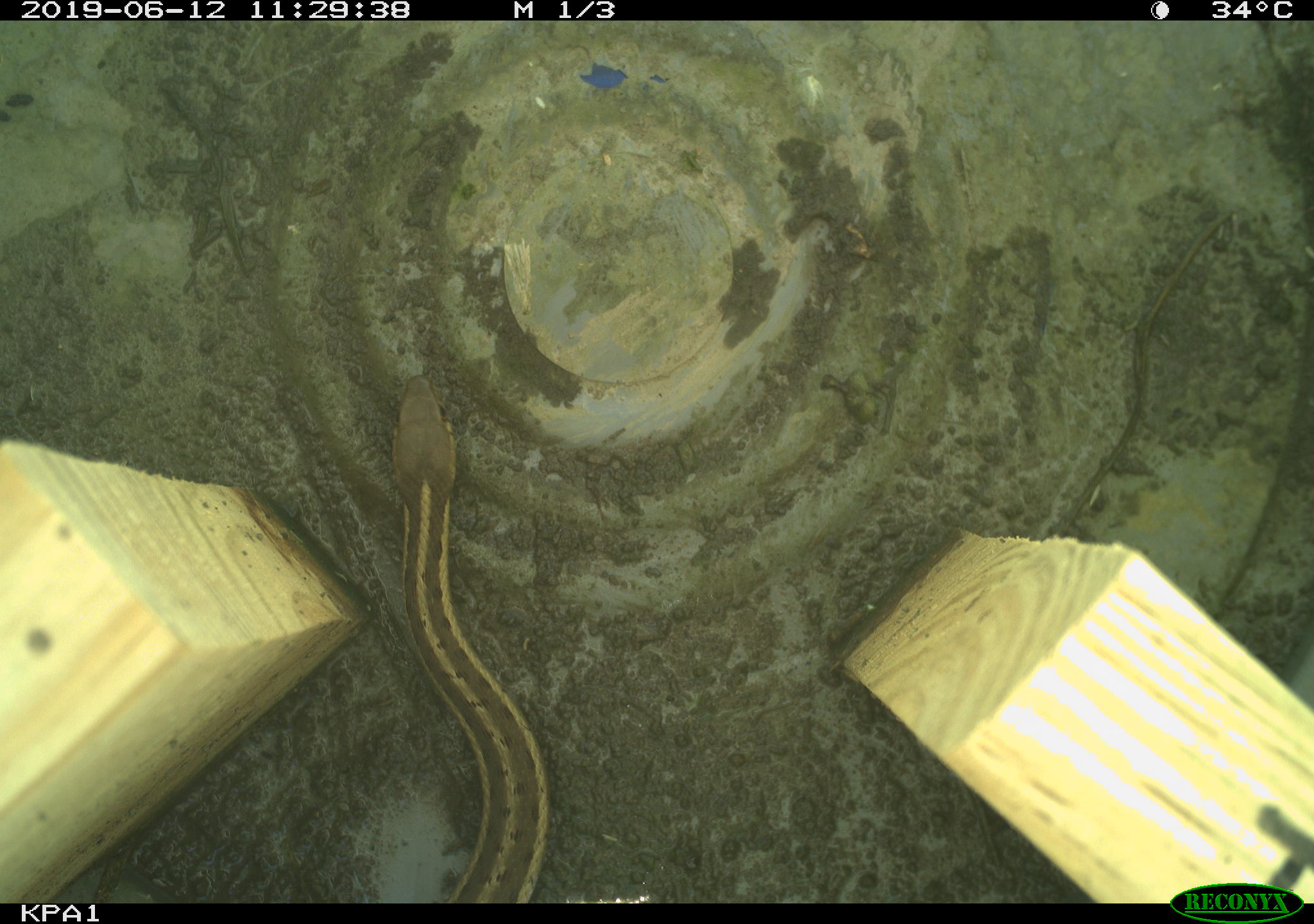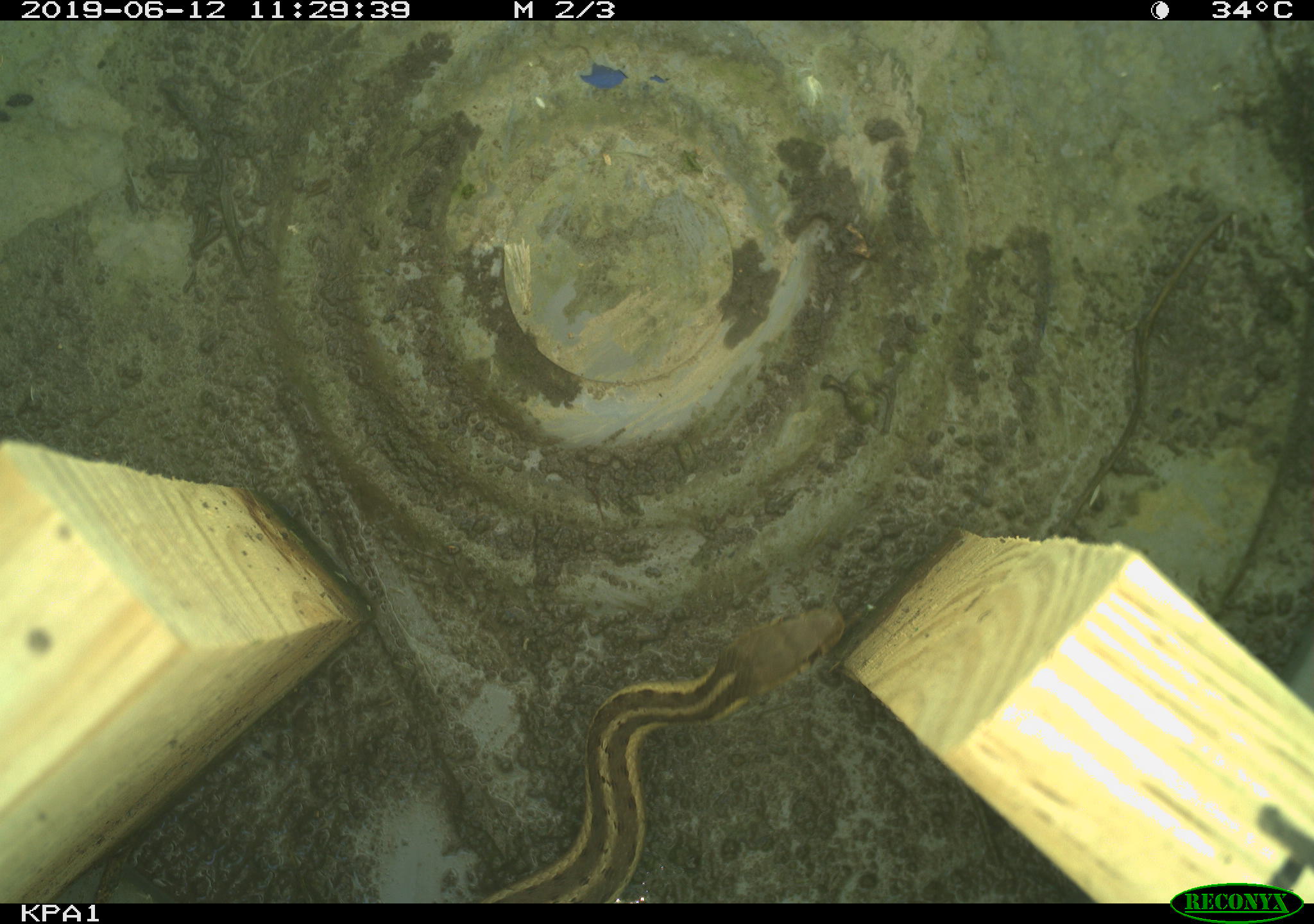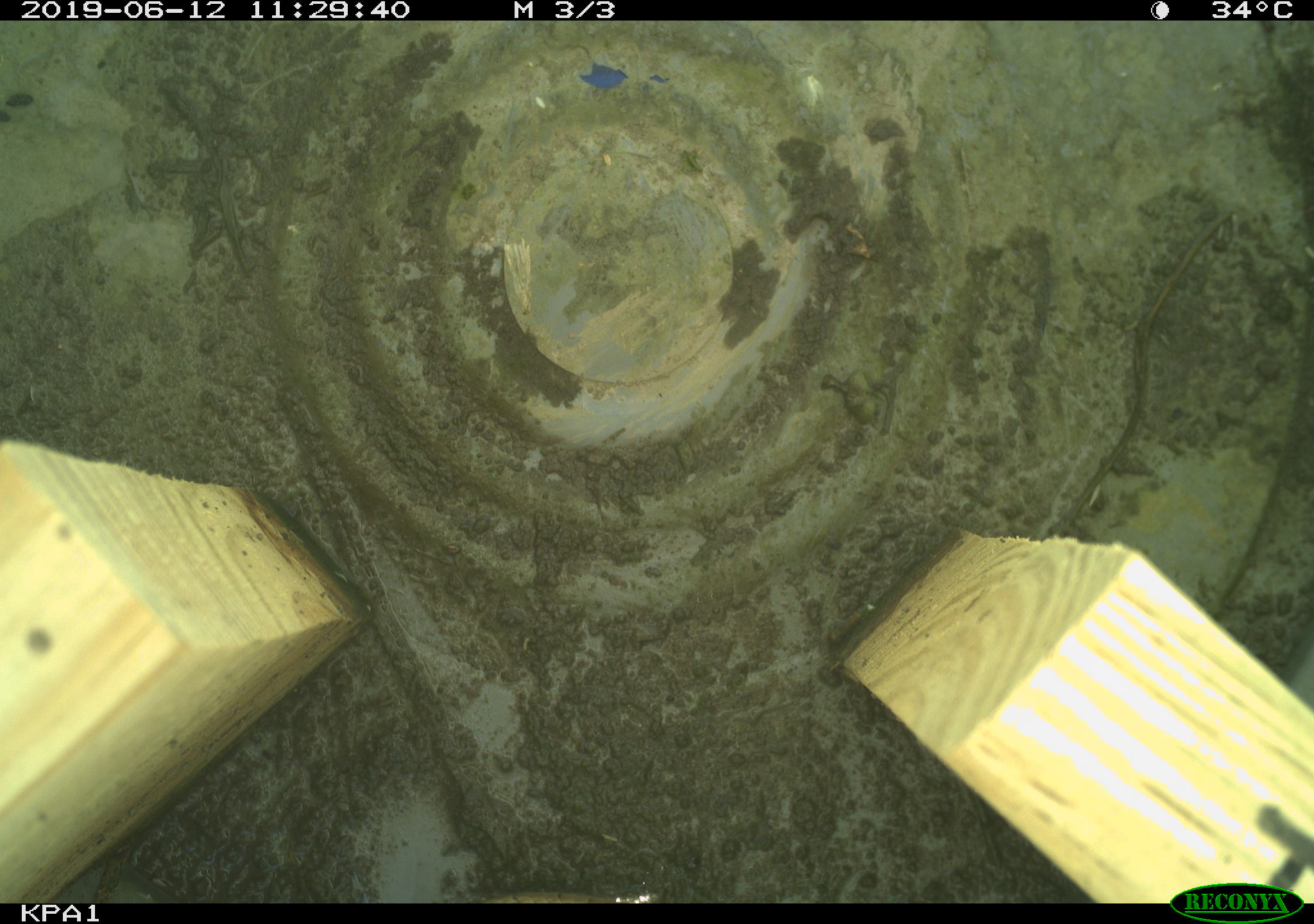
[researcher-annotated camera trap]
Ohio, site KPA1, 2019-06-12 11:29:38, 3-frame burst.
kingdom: Animalia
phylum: Chordata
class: Reptilia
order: Squamata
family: Colubridae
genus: Thamnophis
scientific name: Thamnophis sirtalis sirtalis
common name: eastern gartersnake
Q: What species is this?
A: Eastern gartersnake (Thamnophis sirtalis sirtalis).